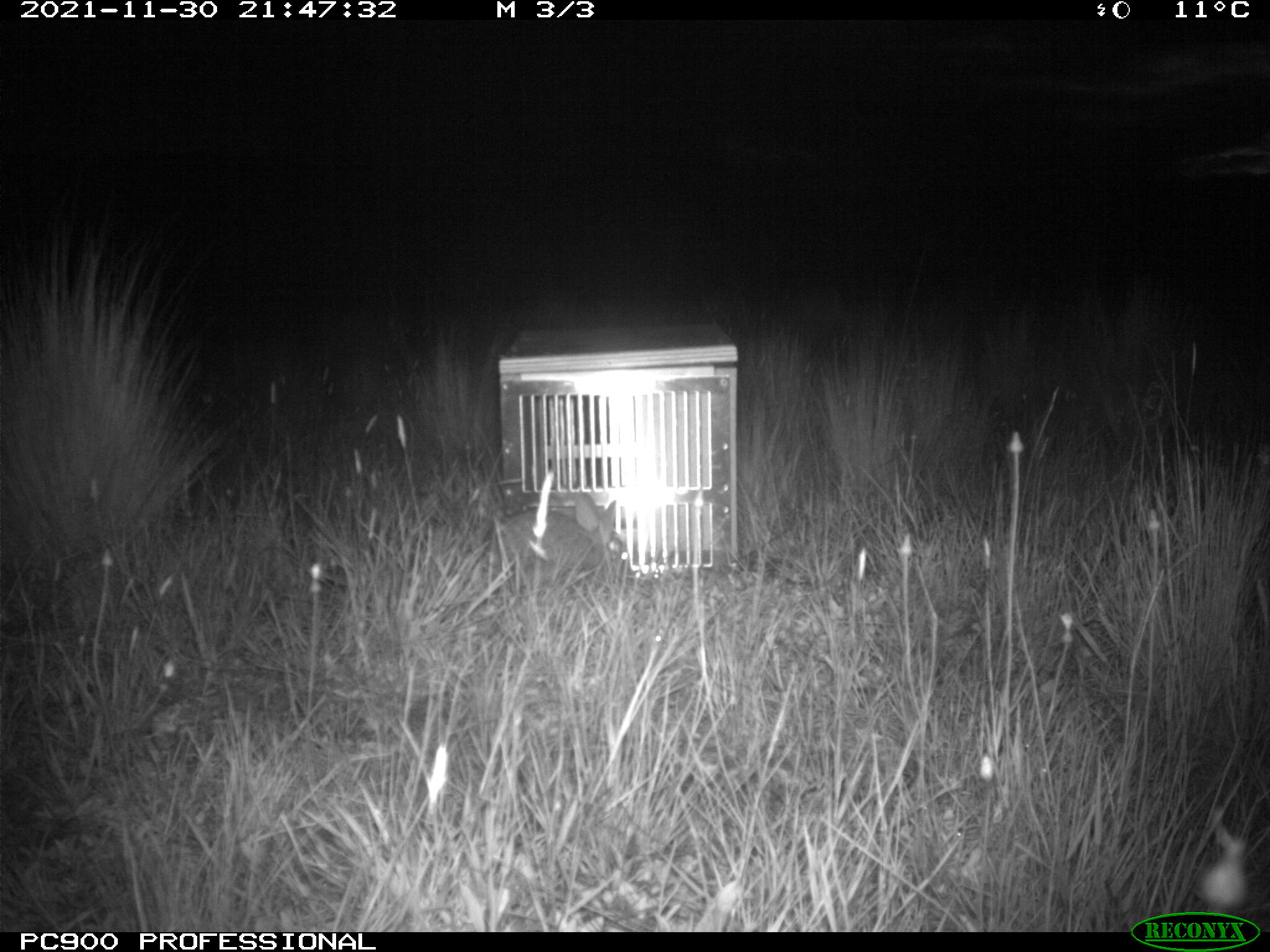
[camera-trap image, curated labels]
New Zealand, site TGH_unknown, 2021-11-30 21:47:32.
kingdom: Animalia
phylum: Chordata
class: Mammalia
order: Lagomorpha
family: Leporidae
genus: Oryctolagus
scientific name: Oryctolagus cuniculus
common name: european rabbit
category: rabbit